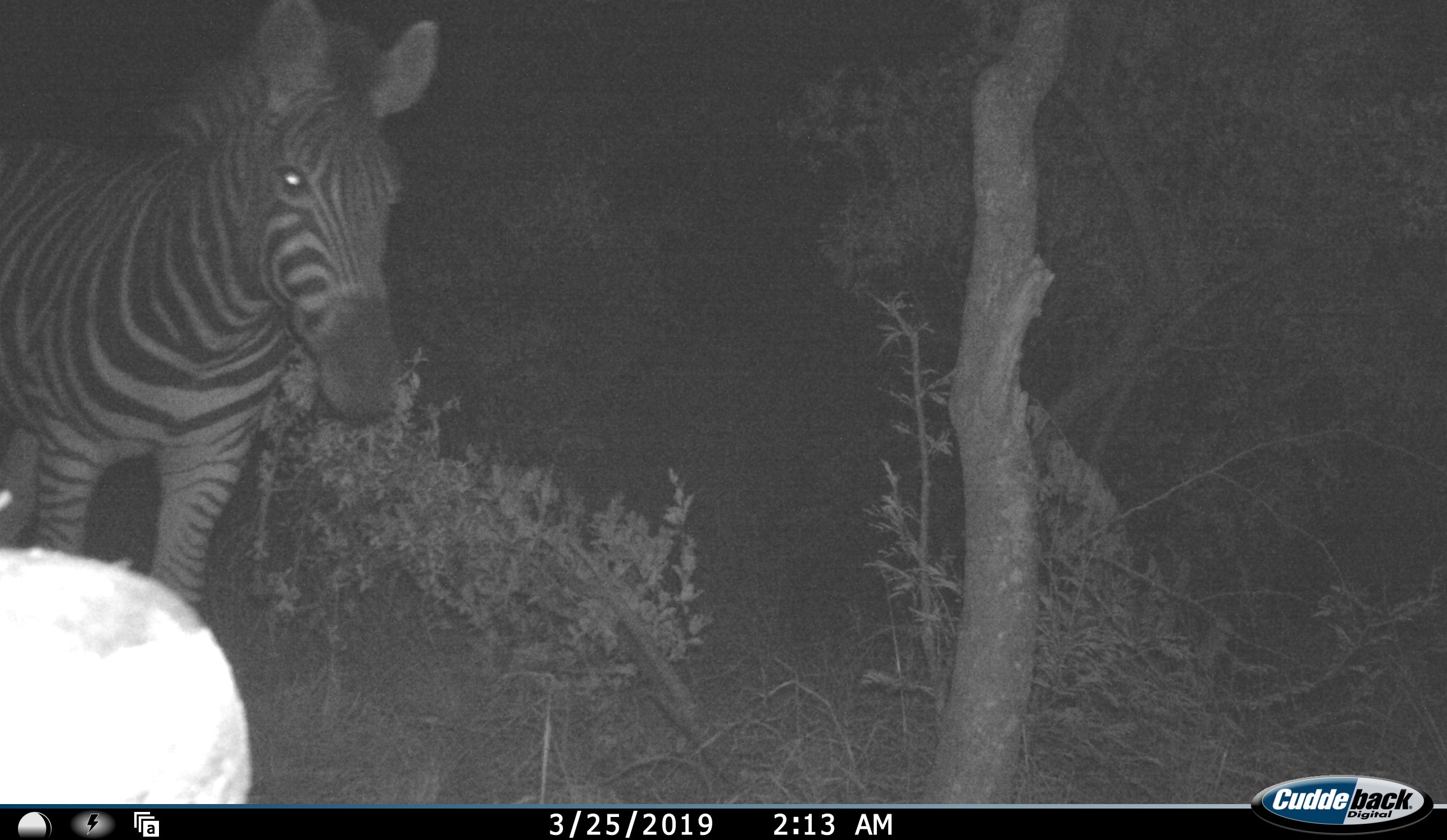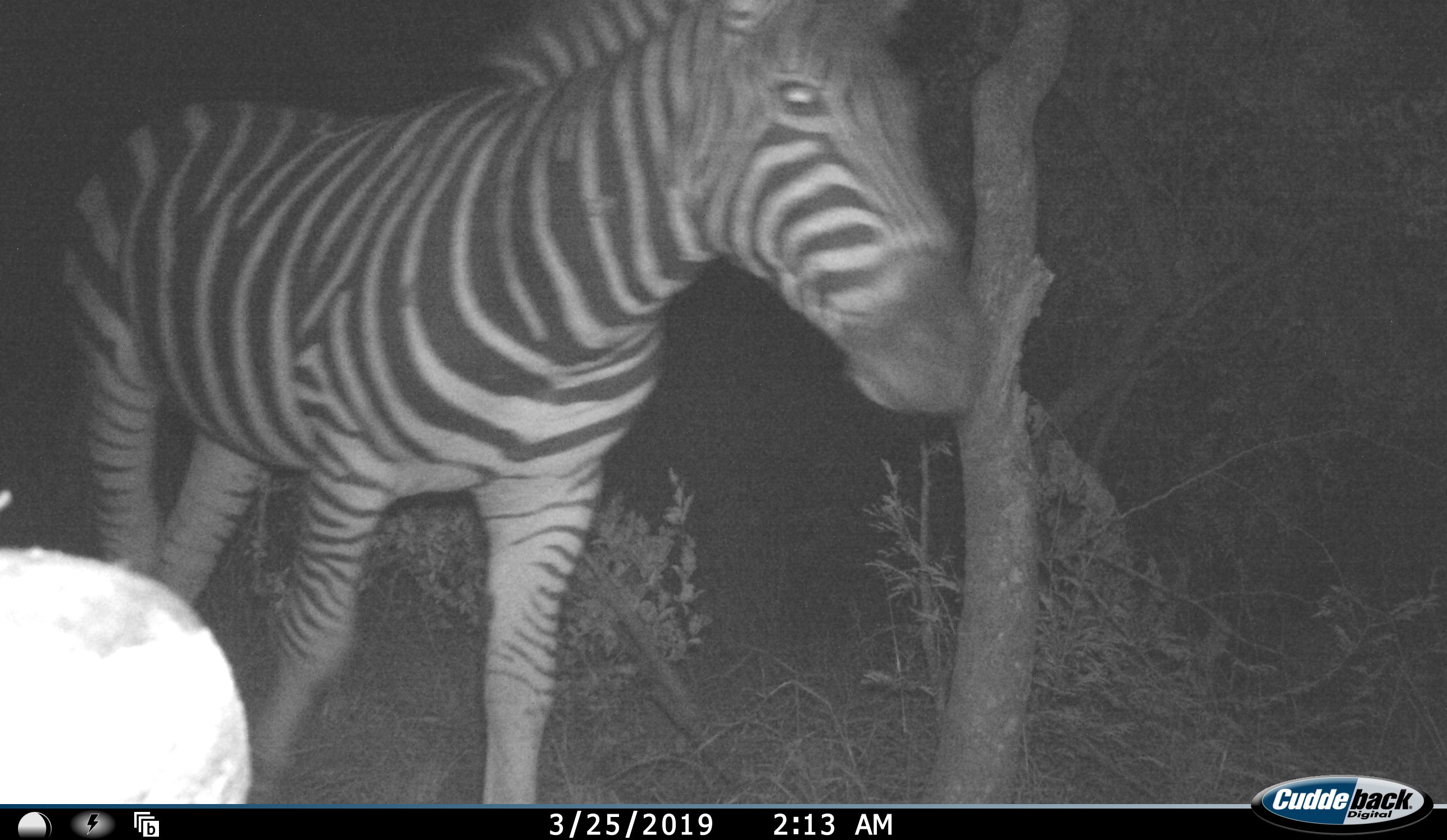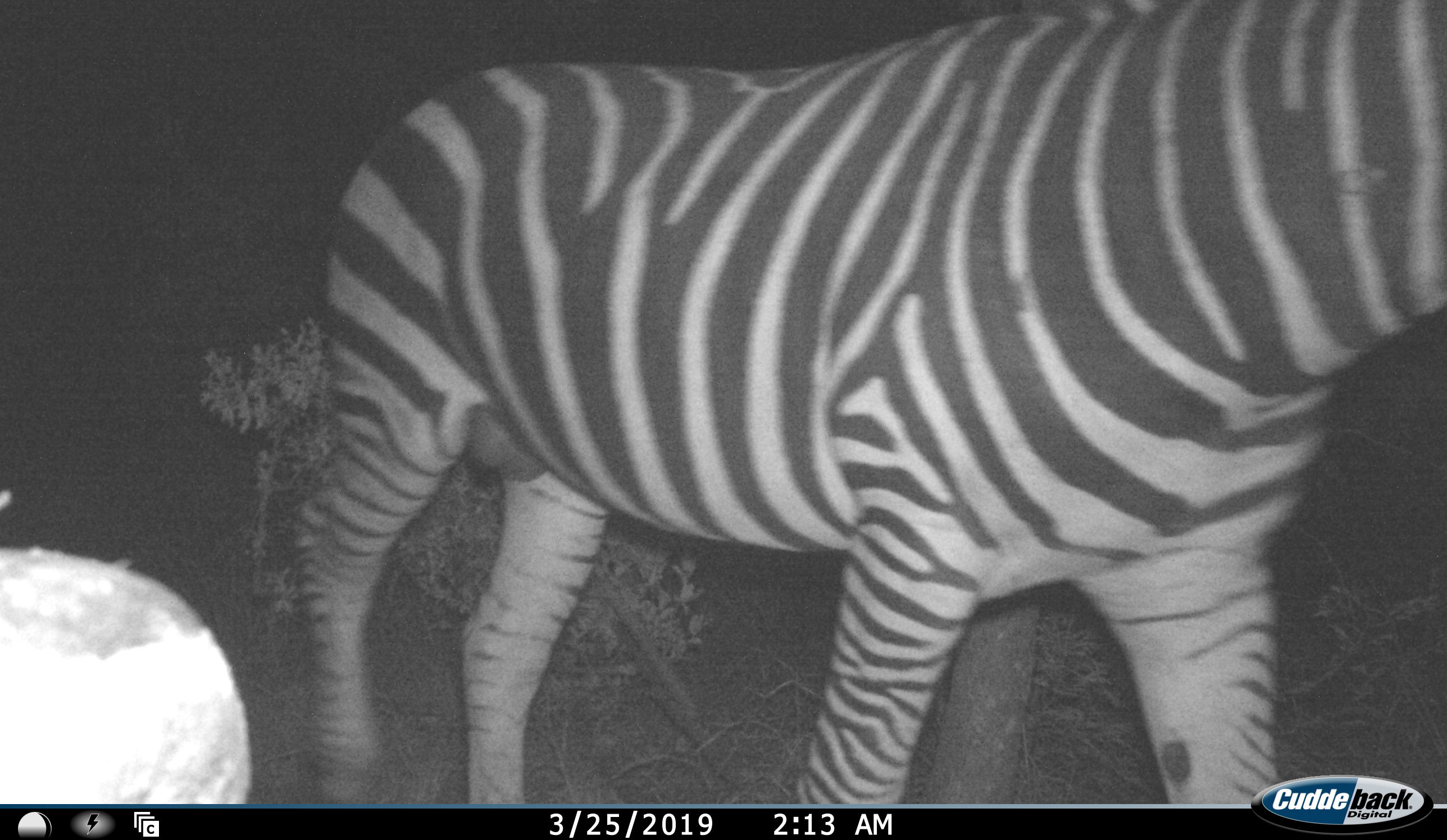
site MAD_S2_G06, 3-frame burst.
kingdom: Animalia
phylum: Chordata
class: Mammalia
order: Perissodactyla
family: Equidae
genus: Equus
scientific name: Equus quagga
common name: plains zebra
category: zebraplains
Zebraplains (plains zebra) (Equus quagga), count 1. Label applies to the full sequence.